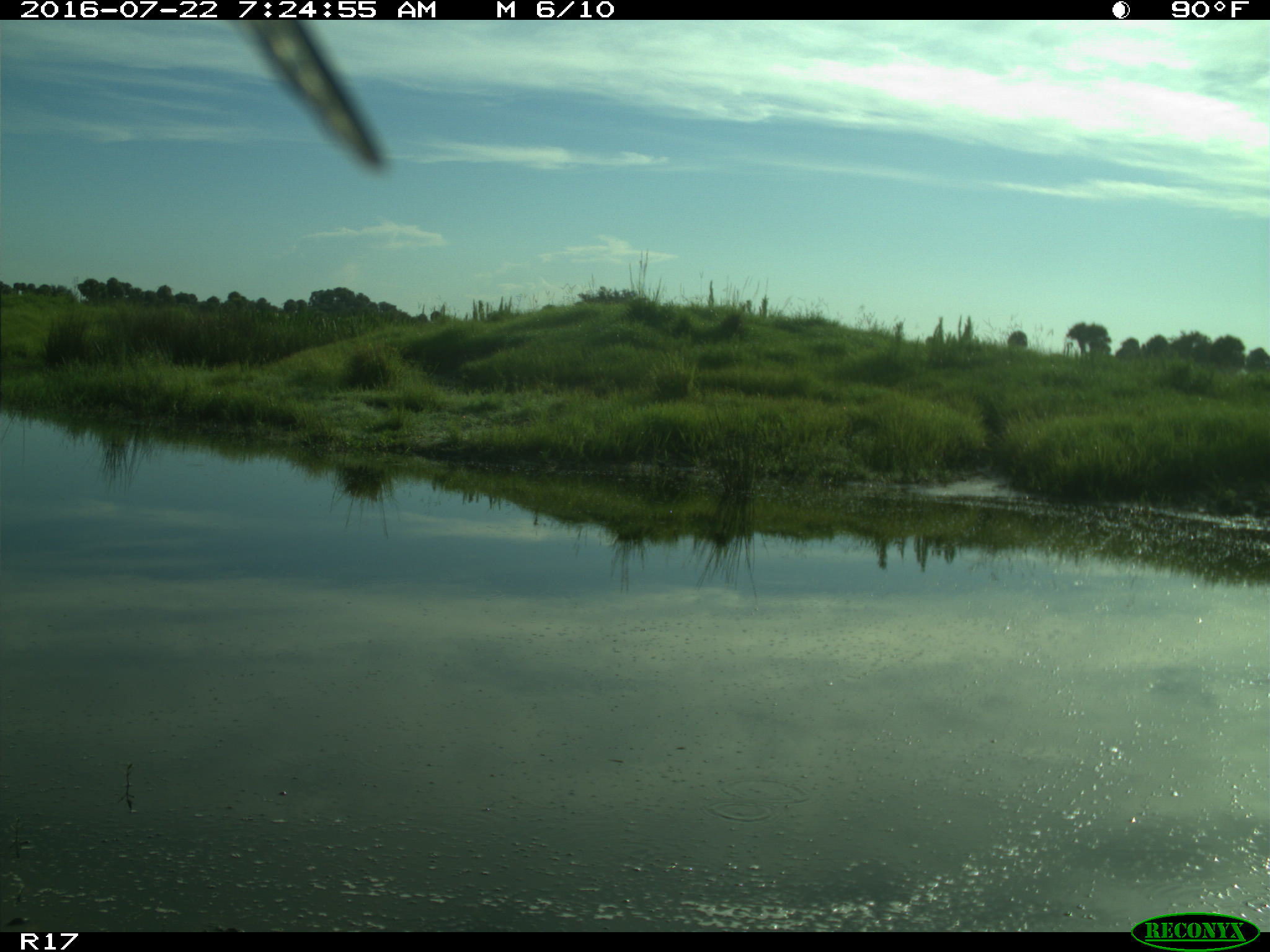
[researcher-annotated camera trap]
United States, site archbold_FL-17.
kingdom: Animalia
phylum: Chordata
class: Aves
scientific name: Aves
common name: birds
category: unidentified bird